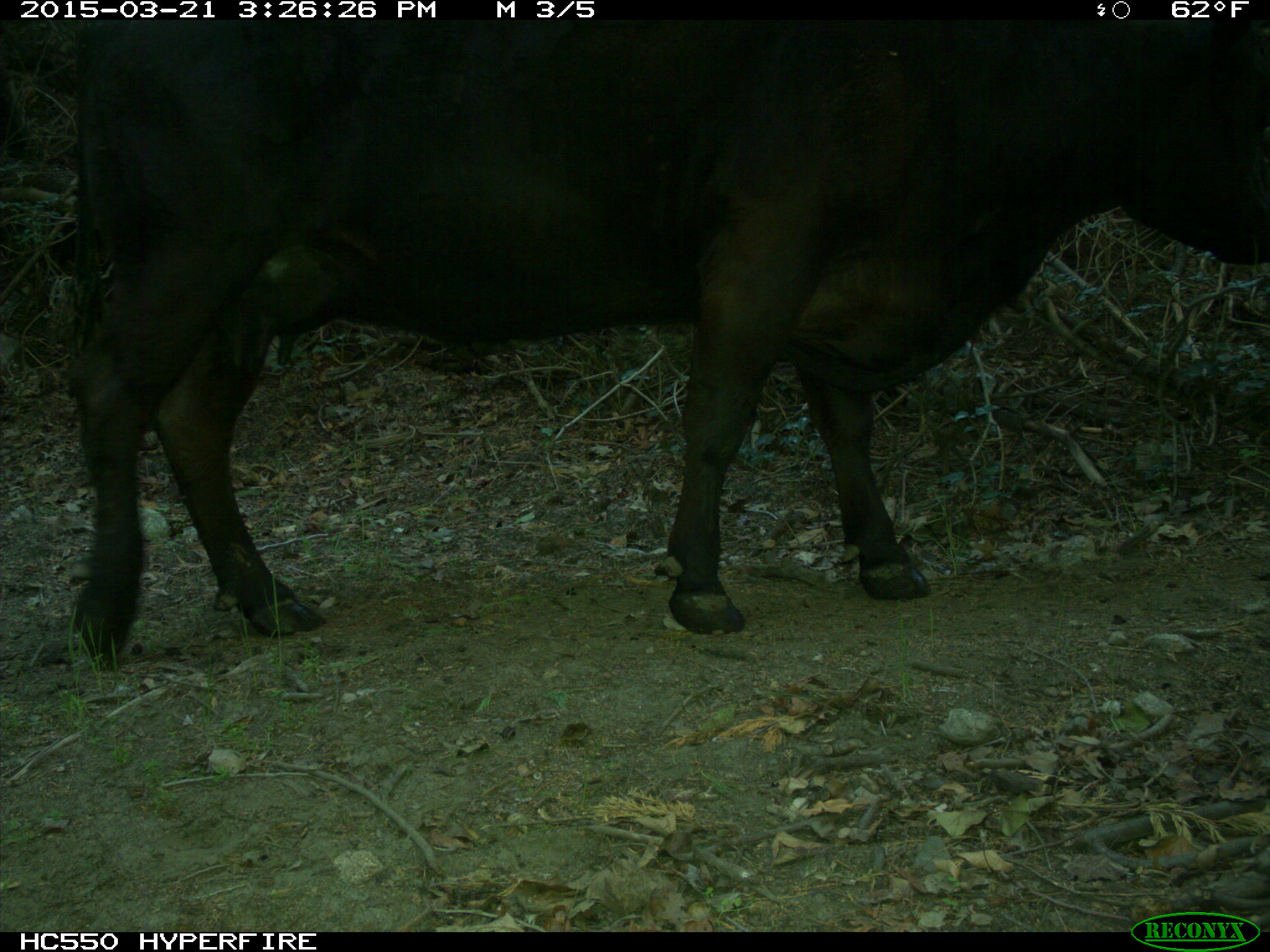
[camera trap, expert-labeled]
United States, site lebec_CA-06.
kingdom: Animalia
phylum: Chordata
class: Mammalia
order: Artiodactyla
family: Bovidae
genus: Bos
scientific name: Bos taurus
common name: domestic cow